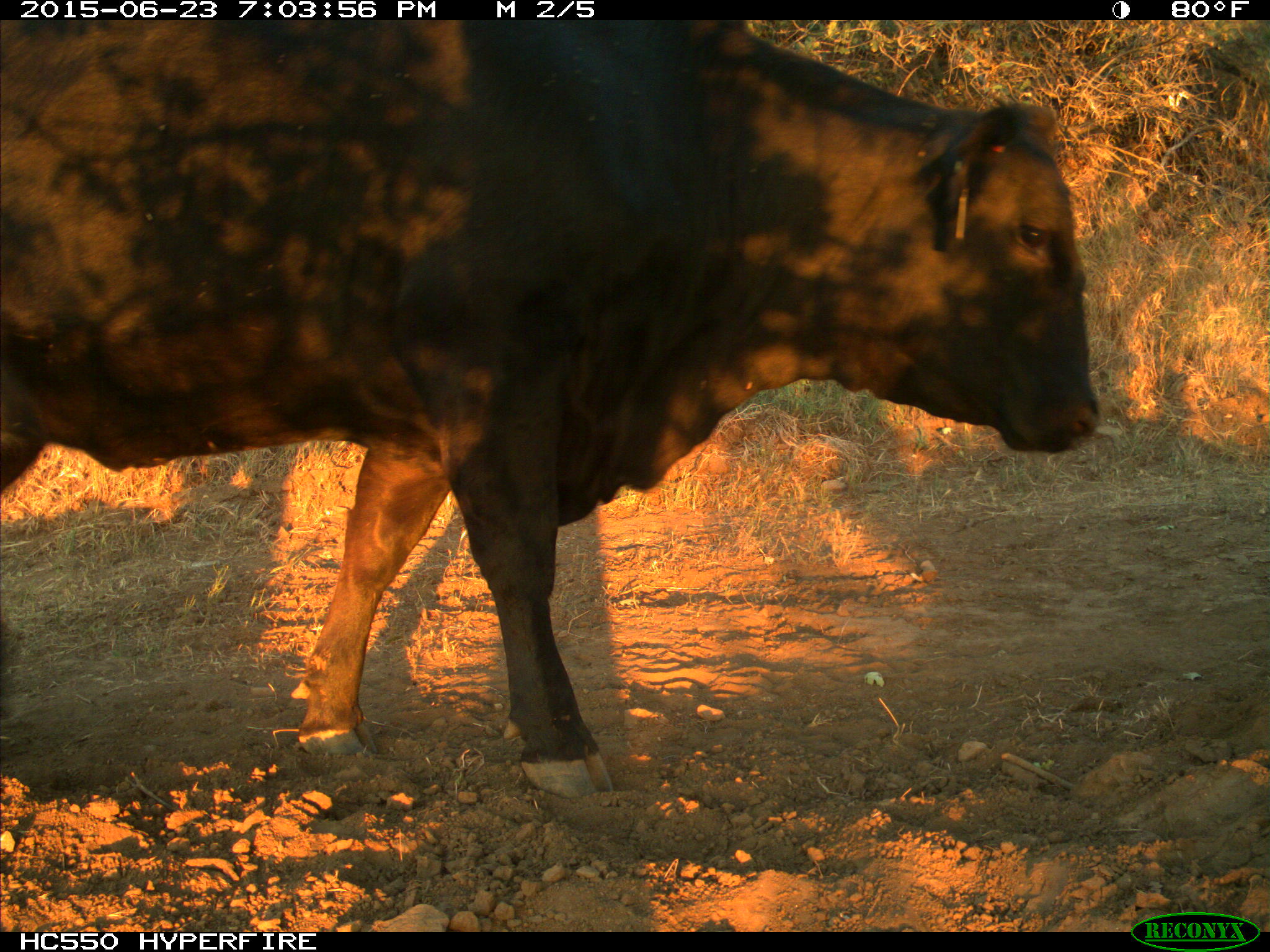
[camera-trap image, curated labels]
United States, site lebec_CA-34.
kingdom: Animalia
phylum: Chordata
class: Mammalia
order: Artiodactyla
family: Bovidae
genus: Bos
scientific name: Bos taurus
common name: domestic cow